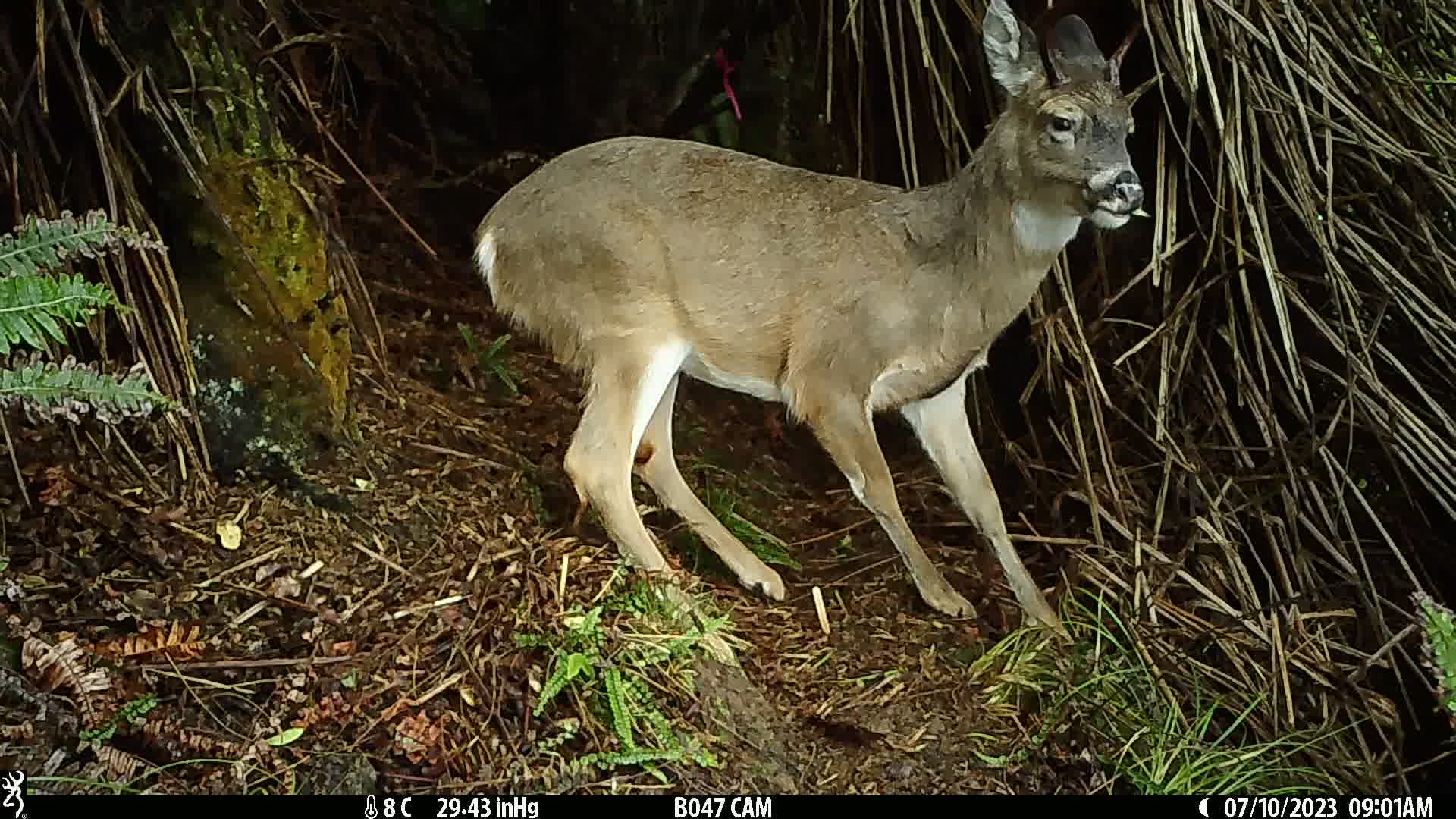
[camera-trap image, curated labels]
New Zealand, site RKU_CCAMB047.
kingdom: Animalia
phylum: Chordata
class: Mammalia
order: Artiodactyla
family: Cervidae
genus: Odocoileus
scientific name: Odocoileus virginianus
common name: white-tailed deer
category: white tailed deer